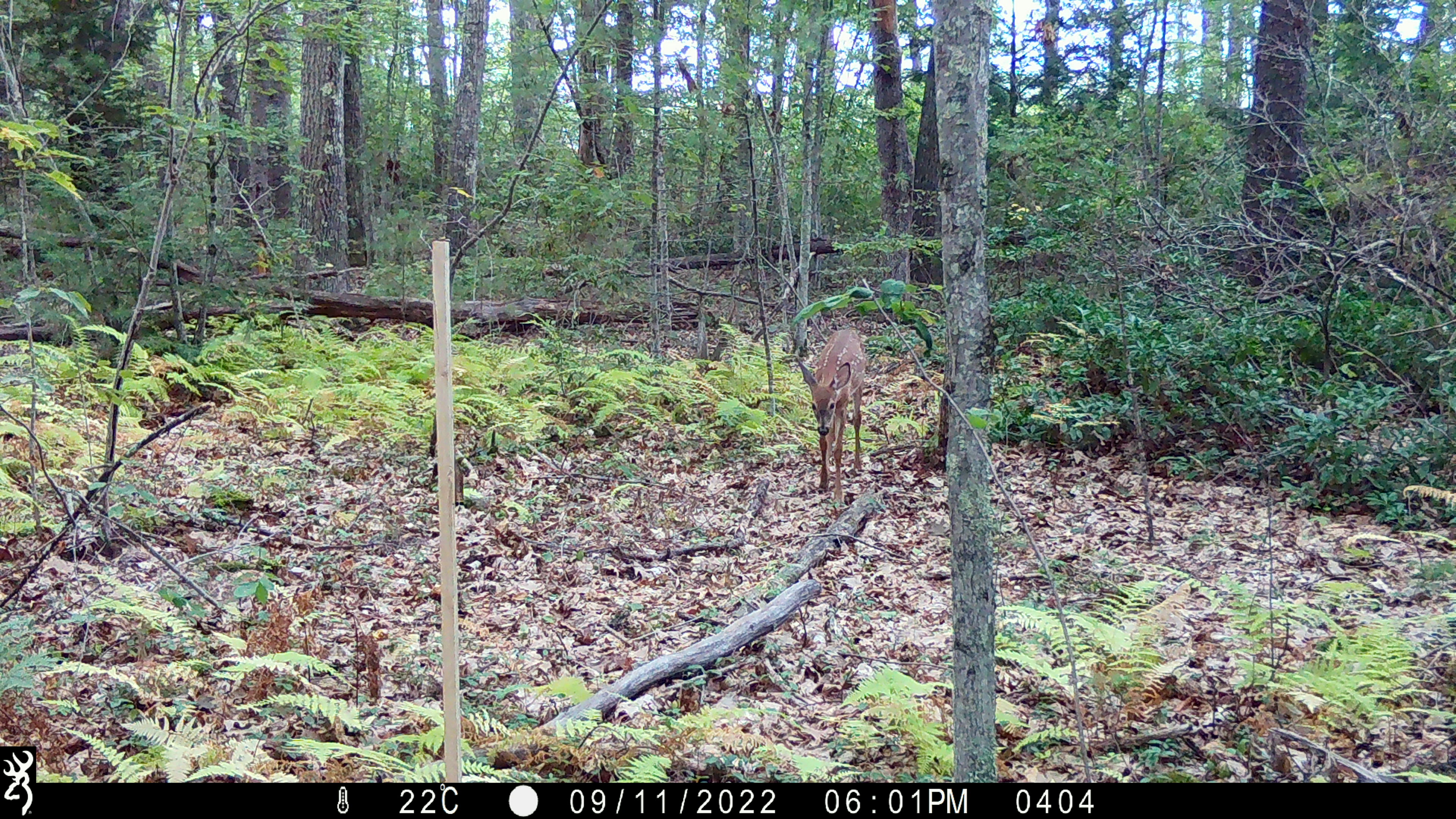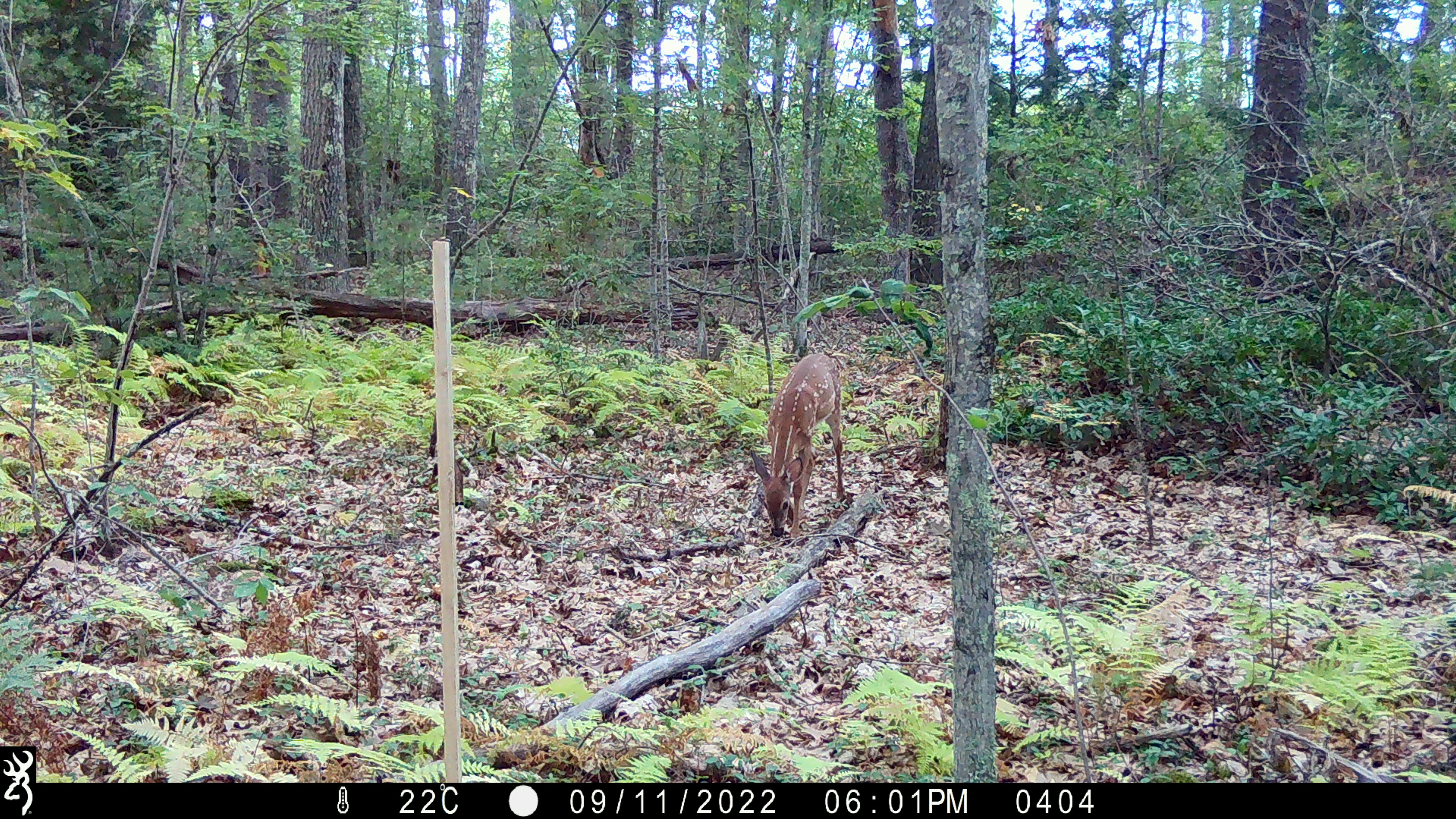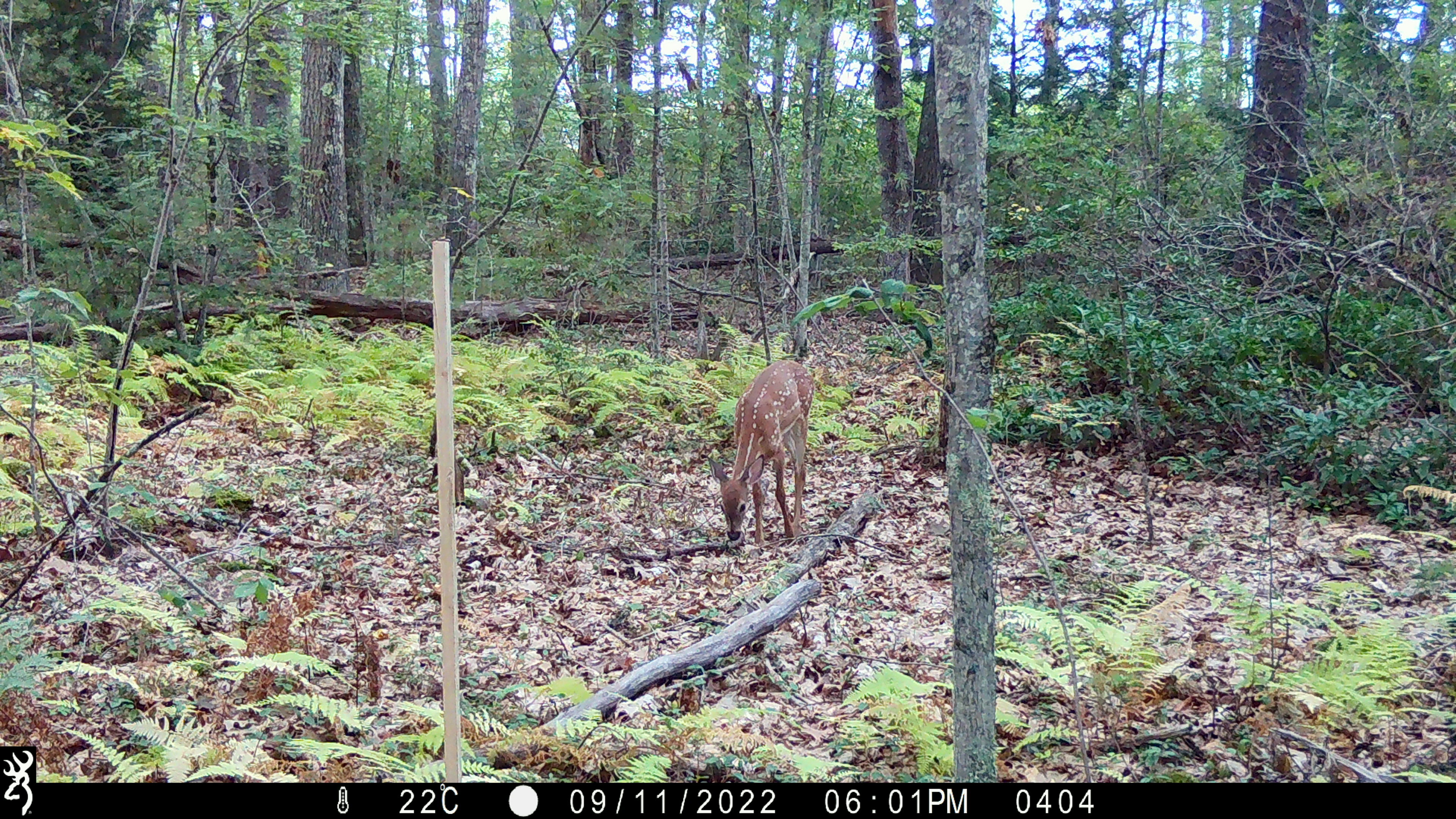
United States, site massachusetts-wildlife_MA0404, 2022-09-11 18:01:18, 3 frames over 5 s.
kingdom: Animalia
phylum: Chordata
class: Mammalia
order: Artiodactyla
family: Cervidae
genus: Odocoileus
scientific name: Odocoileus virginianus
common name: white-tailed deer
White-tailed deer (Odocoileus virginianus).